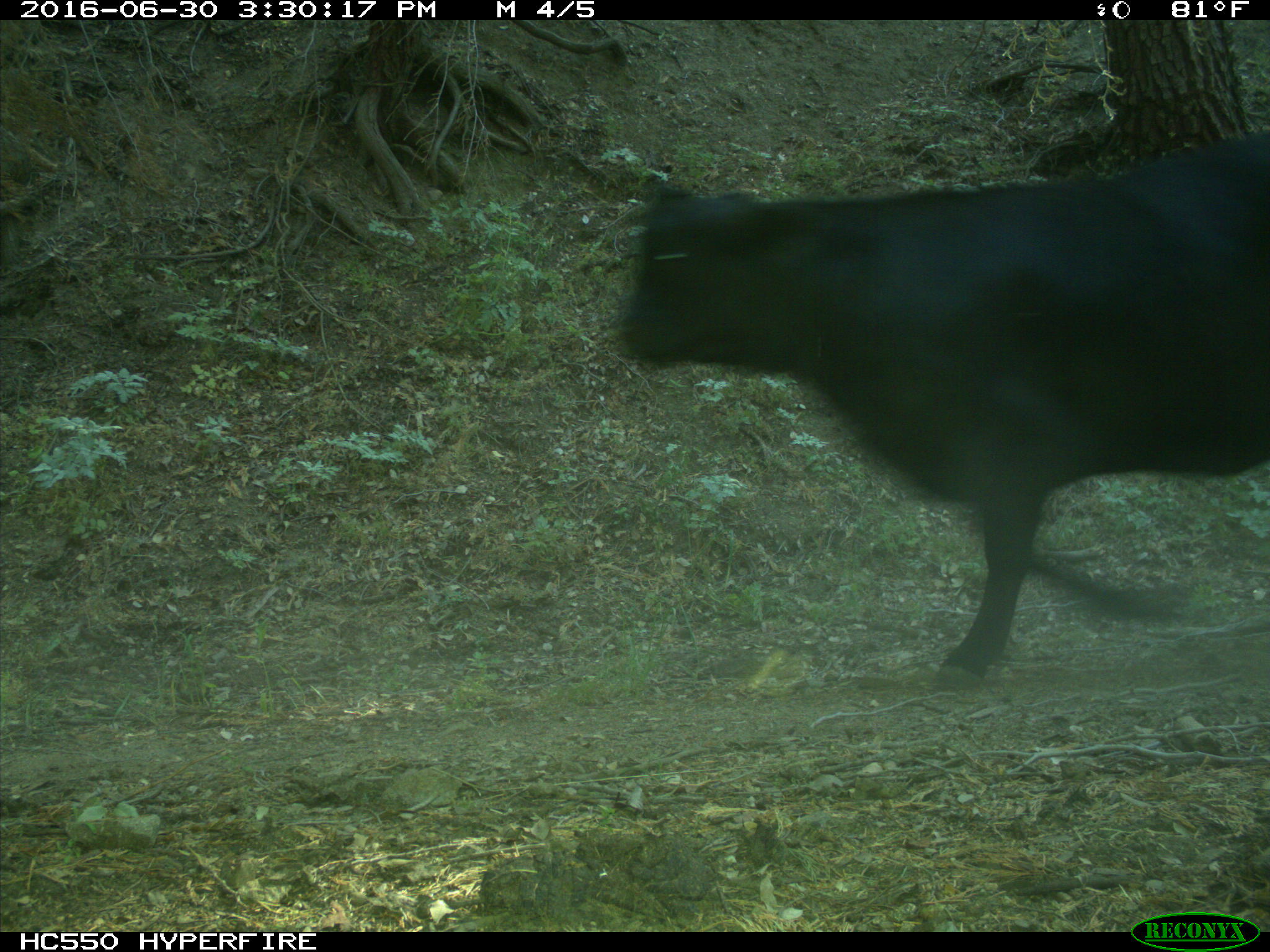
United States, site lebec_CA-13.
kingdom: Animalia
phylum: Chordata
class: Mammalia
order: Artiodactyla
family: Bovidae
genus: Bos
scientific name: Bos taurus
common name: domestic cow